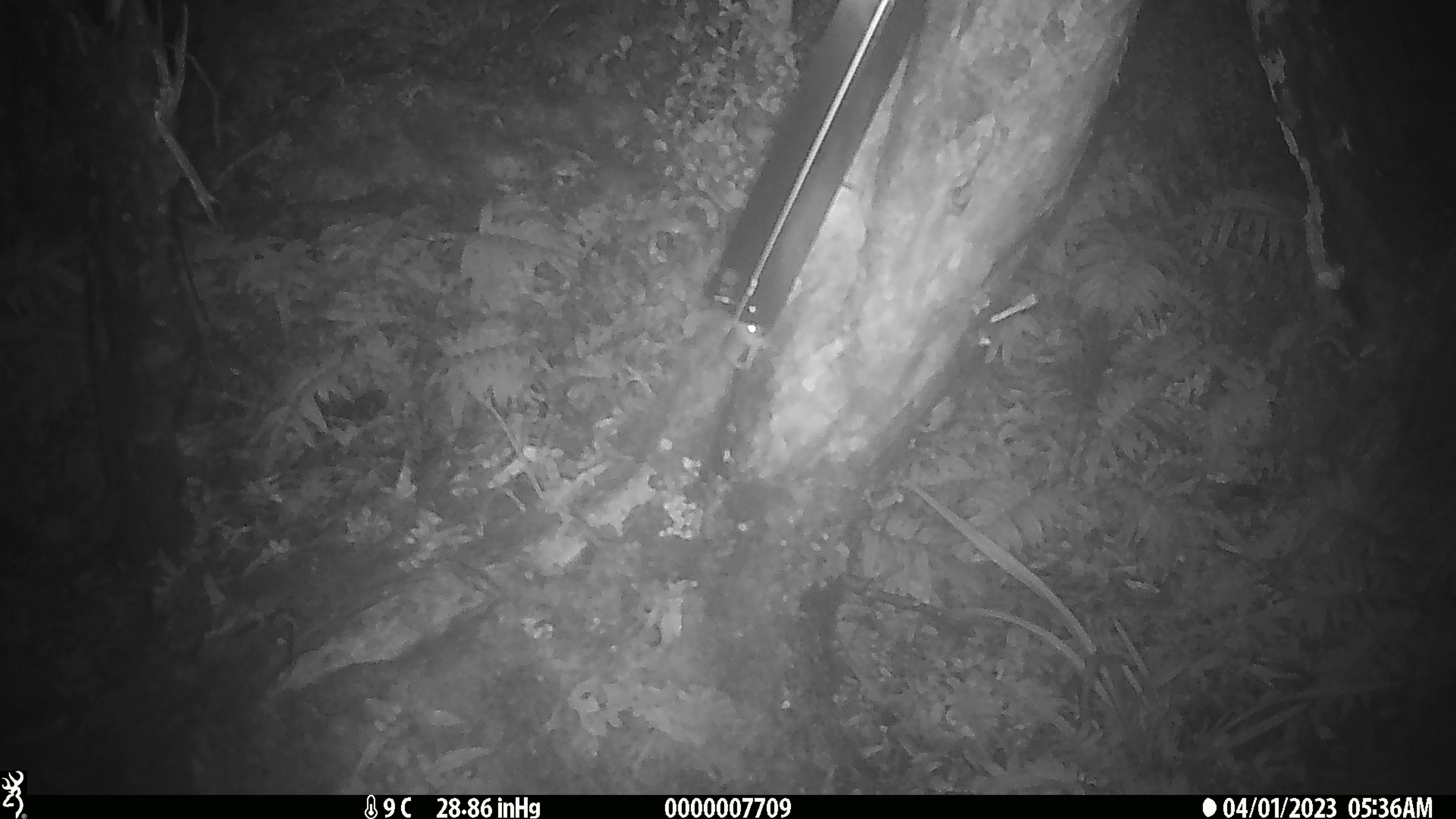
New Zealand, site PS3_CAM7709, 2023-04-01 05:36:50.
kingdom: Animalia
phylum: Chordata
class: Mammalia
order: Rodentia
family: Muridae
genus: Mus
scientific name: Mus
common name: mouse